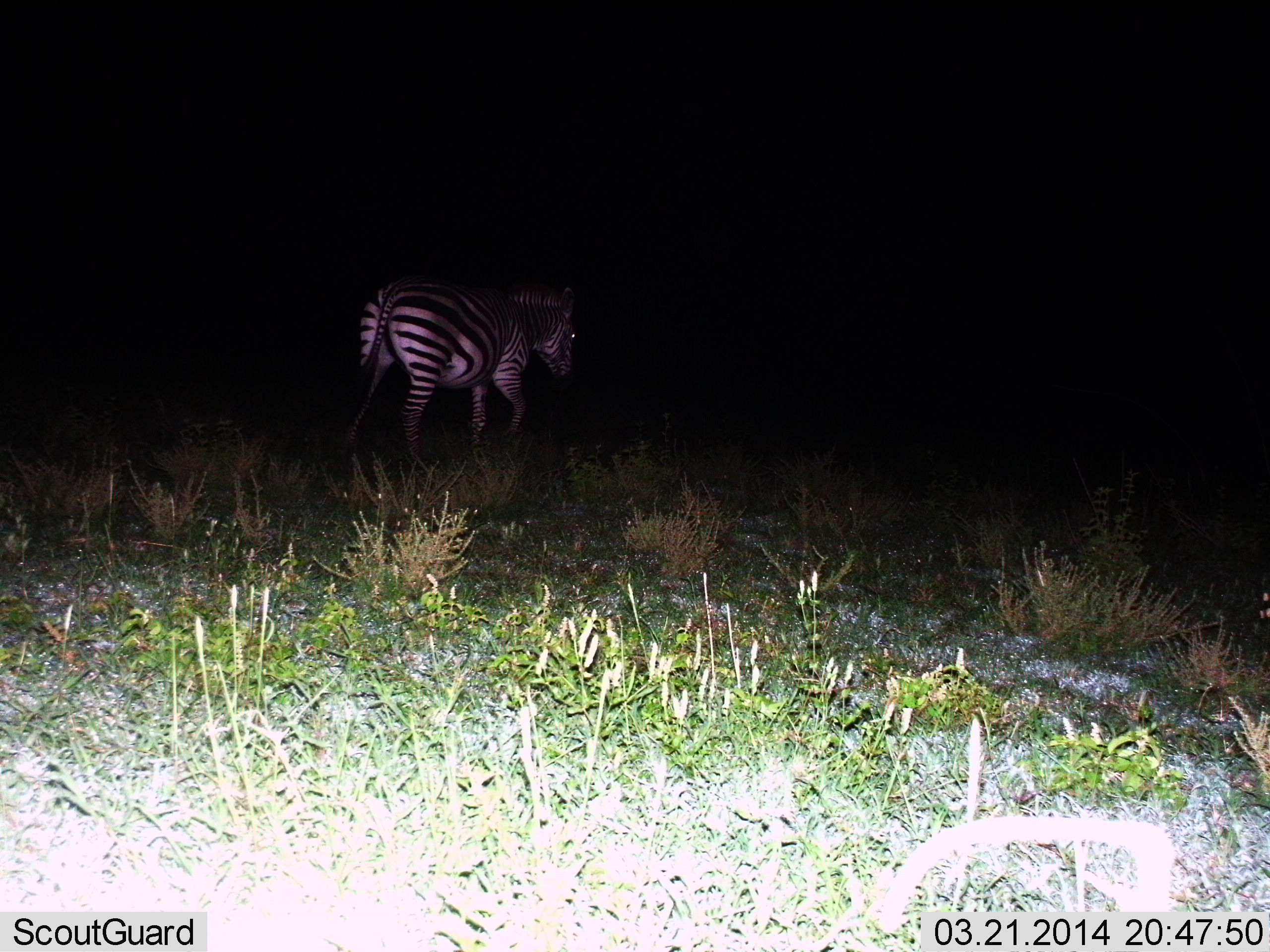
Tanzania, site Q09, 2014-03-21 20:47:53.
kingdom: Animalia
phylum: Chordata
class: Mammalia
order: Perissodactyla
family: Equidae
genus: Equus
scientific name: Equus quagga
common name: plains zebra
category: zebra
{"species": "zebra (plains zebra) (Equus quagga)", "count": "1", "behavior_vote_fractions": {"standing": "50%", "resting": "0%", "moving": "50%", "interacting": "0%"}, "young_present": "0%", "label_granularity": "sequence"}